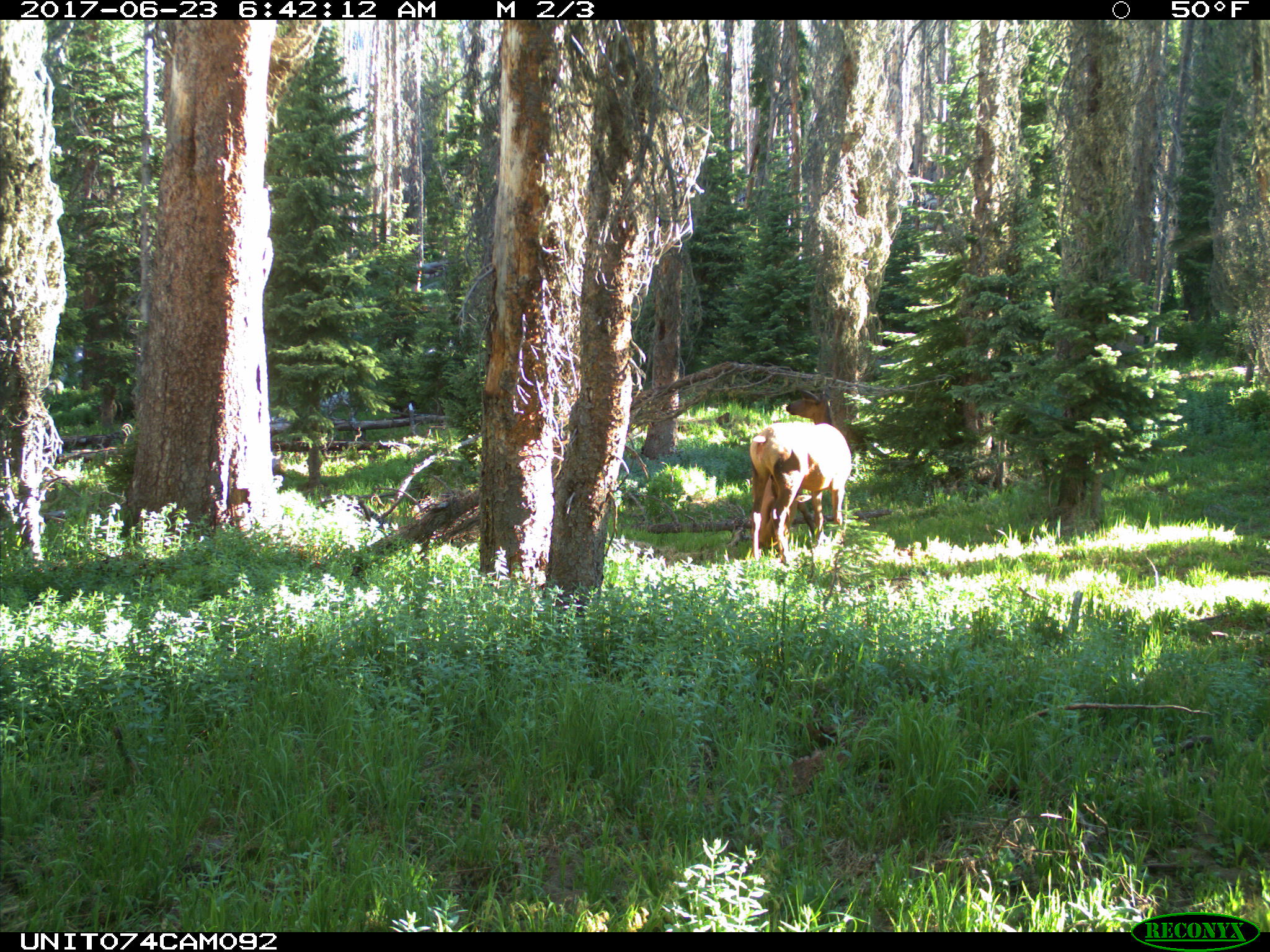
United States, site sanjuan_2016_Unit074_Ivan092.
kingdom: Animalia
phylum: Chordata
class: Mammalia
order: Artiodactyla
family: Cervidae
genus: Cervus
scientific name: Cervus elaphus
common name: red deer